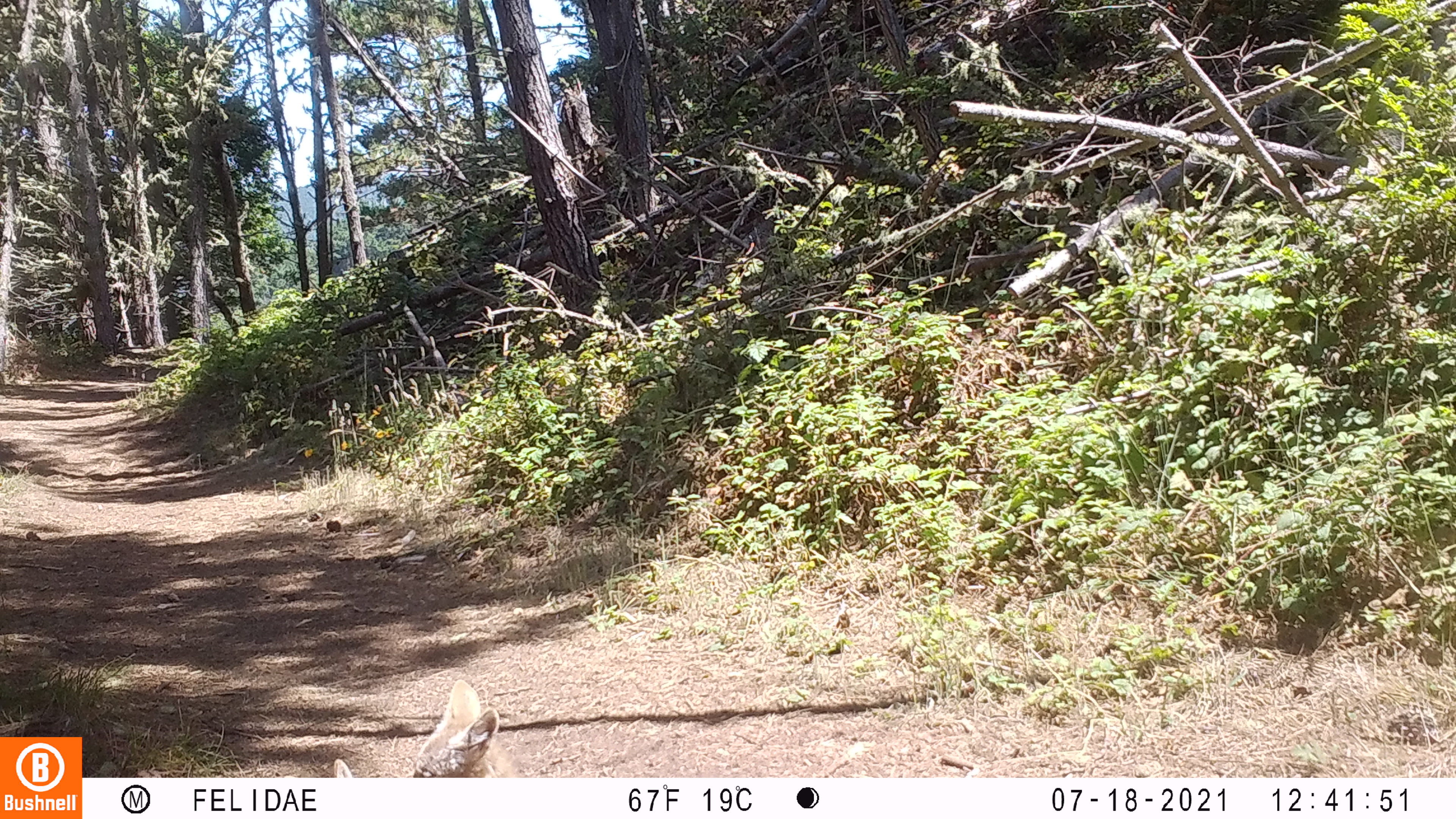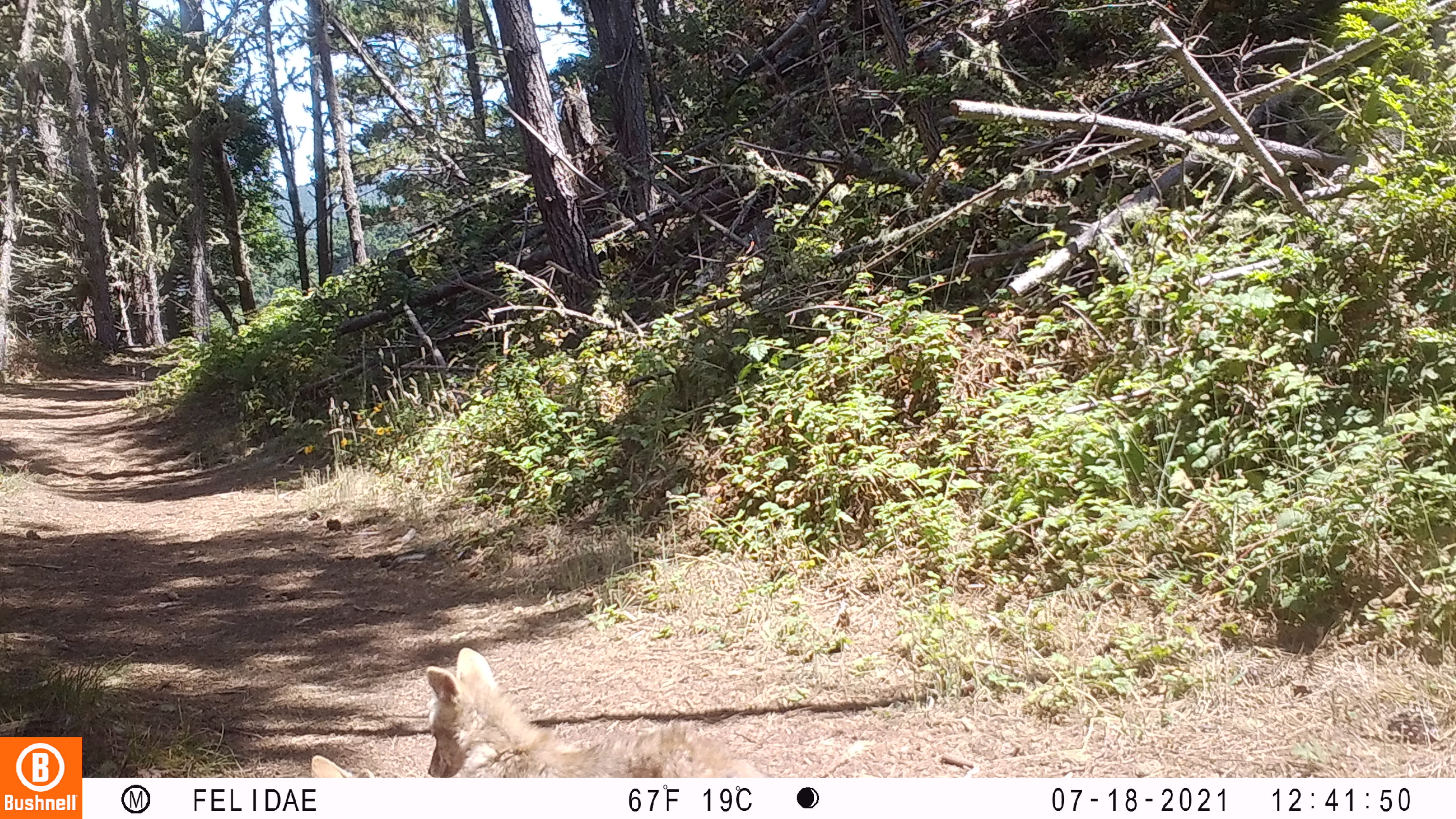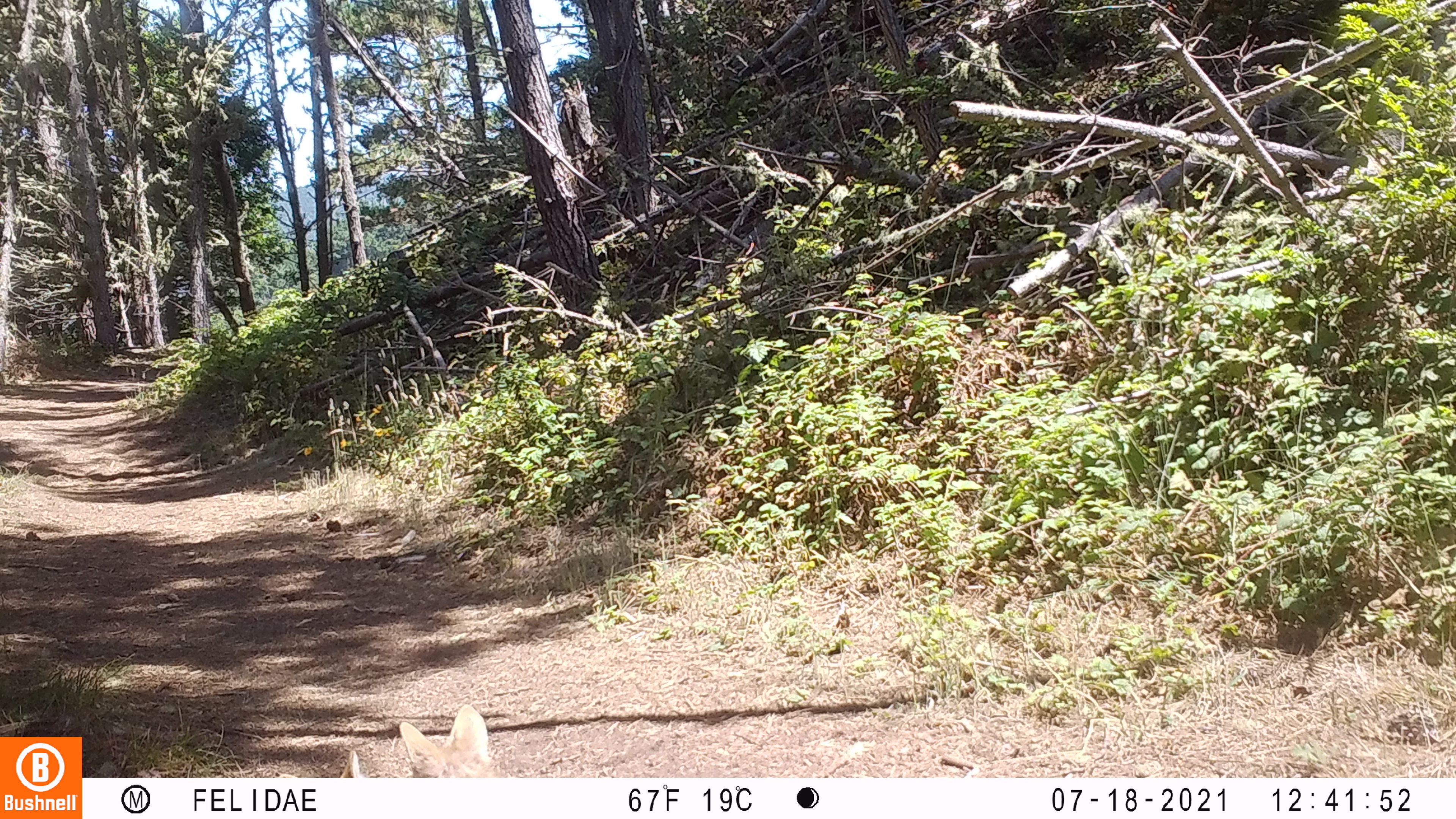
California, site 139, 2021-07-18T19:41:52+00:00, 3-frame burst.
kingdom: Animalia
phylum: Chordata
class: Mammalia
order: Carnivora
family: Canidae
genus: Canis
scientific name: Canis latrans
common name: coyote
Coyote (Canis latrans).